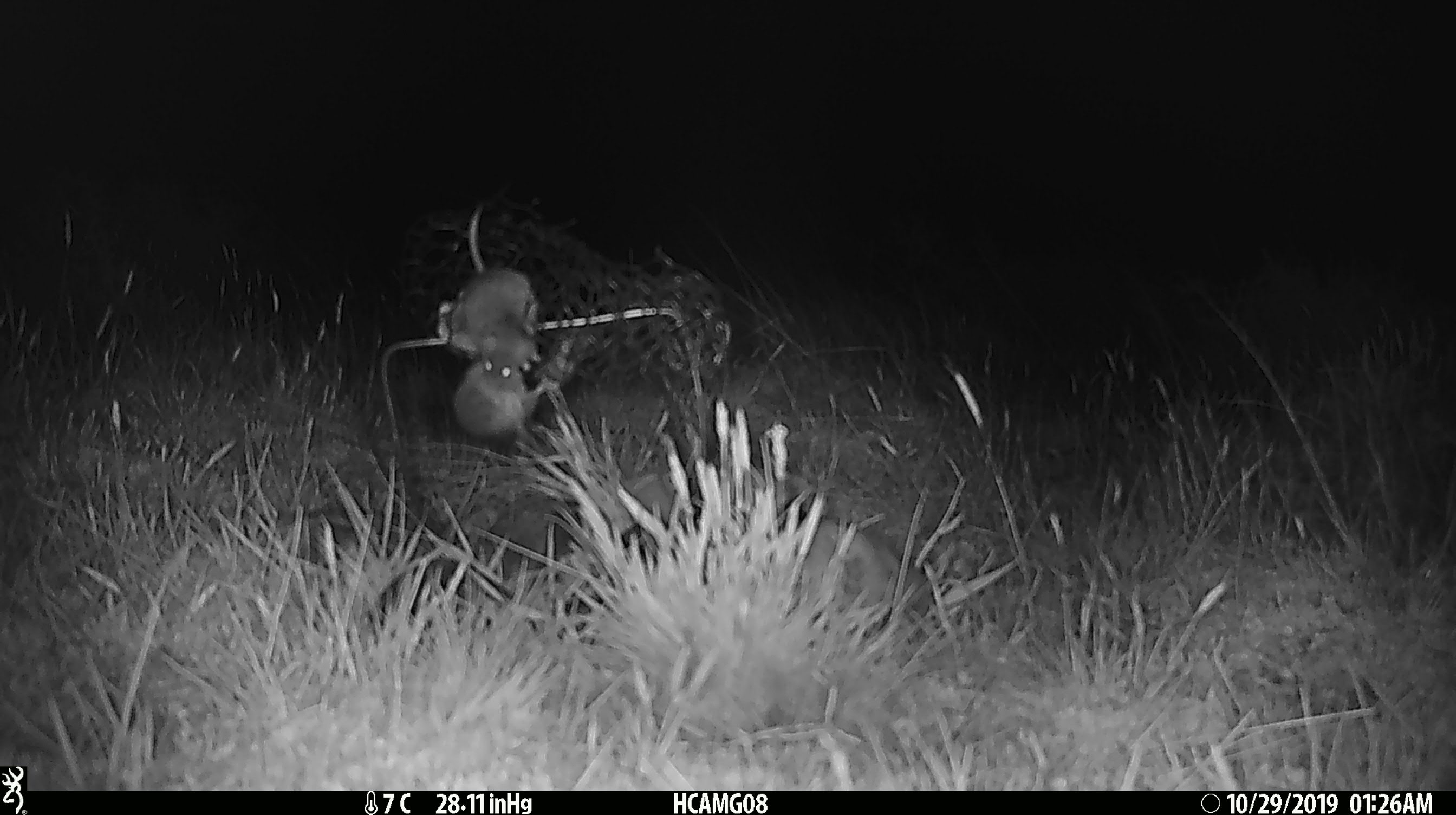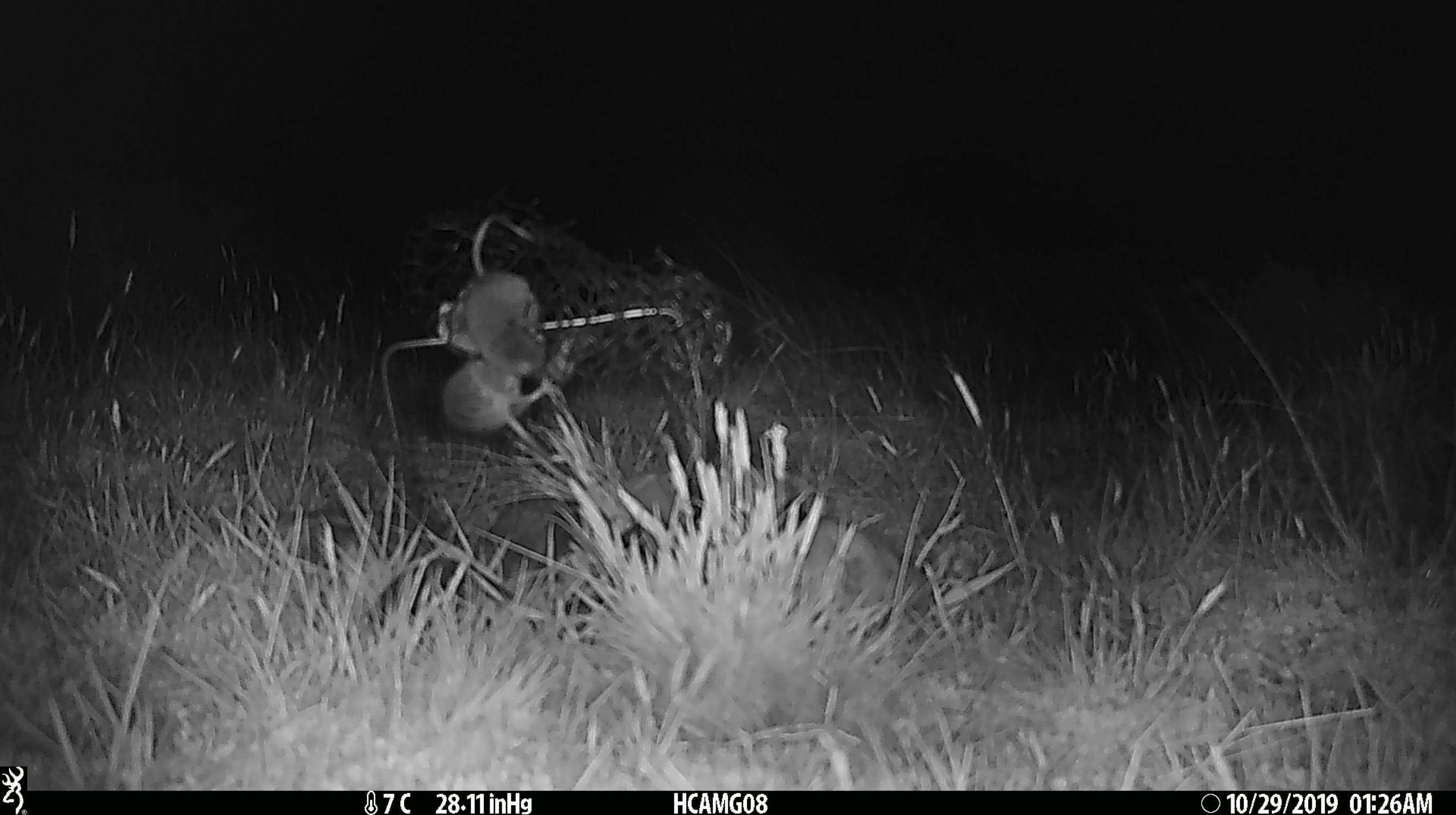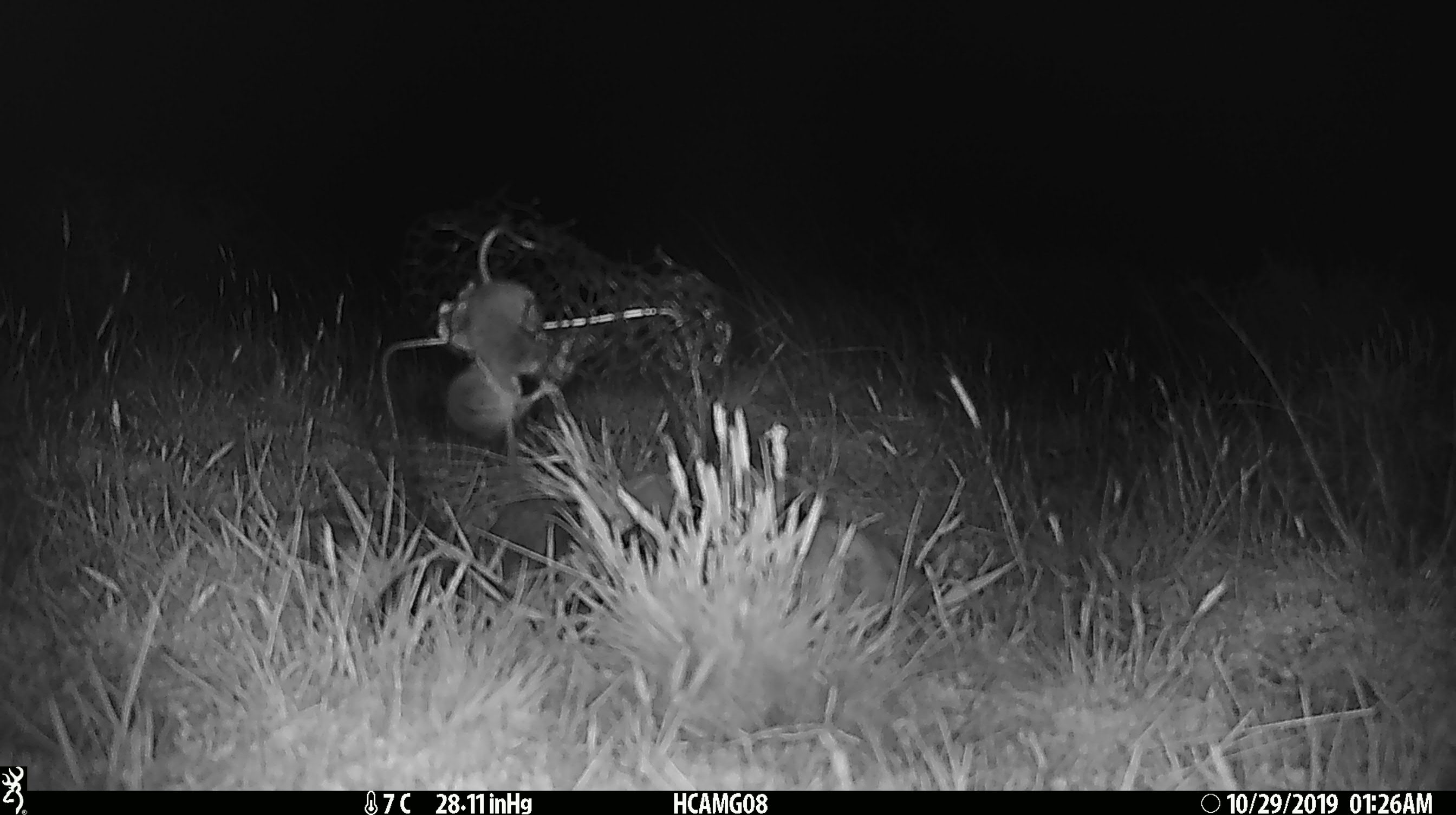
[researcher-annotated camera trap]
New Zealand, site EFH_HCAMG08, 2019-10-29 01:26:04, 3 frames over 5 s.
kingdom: Animalia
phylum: Chordata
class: Mammalia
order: Rodentia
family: Muridae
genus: Mus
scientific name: Mus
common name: mouse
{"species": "mouse (Mus)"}